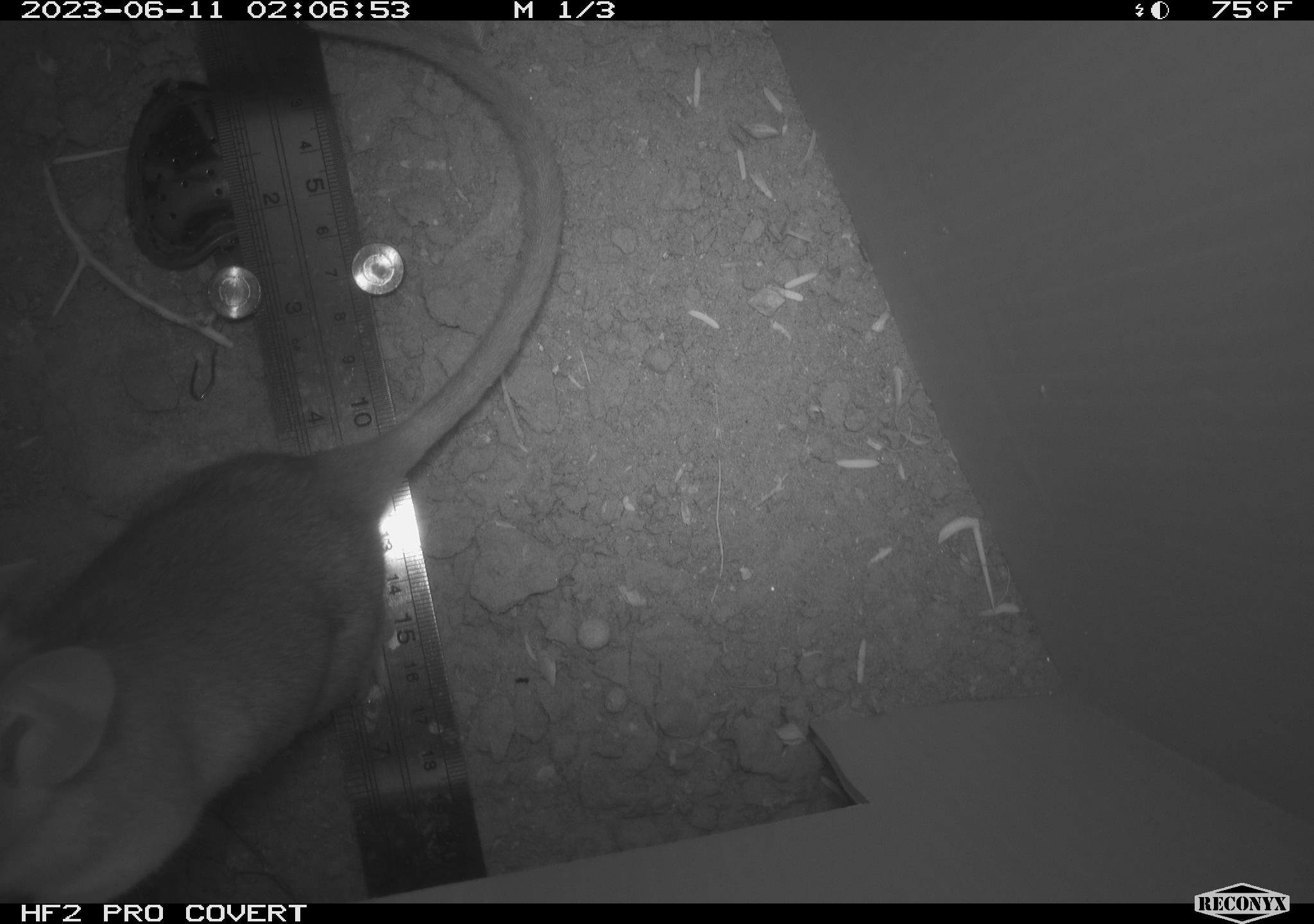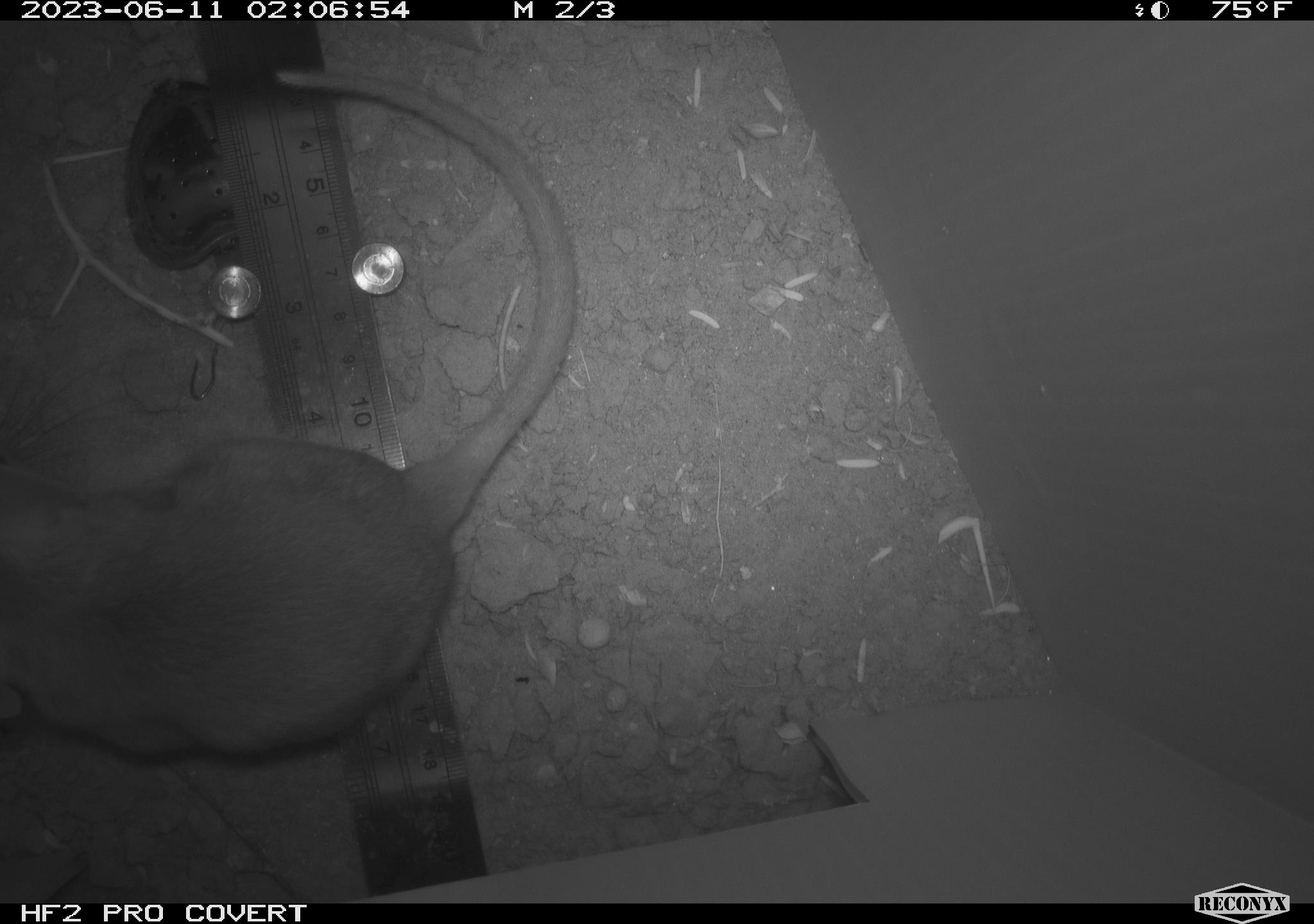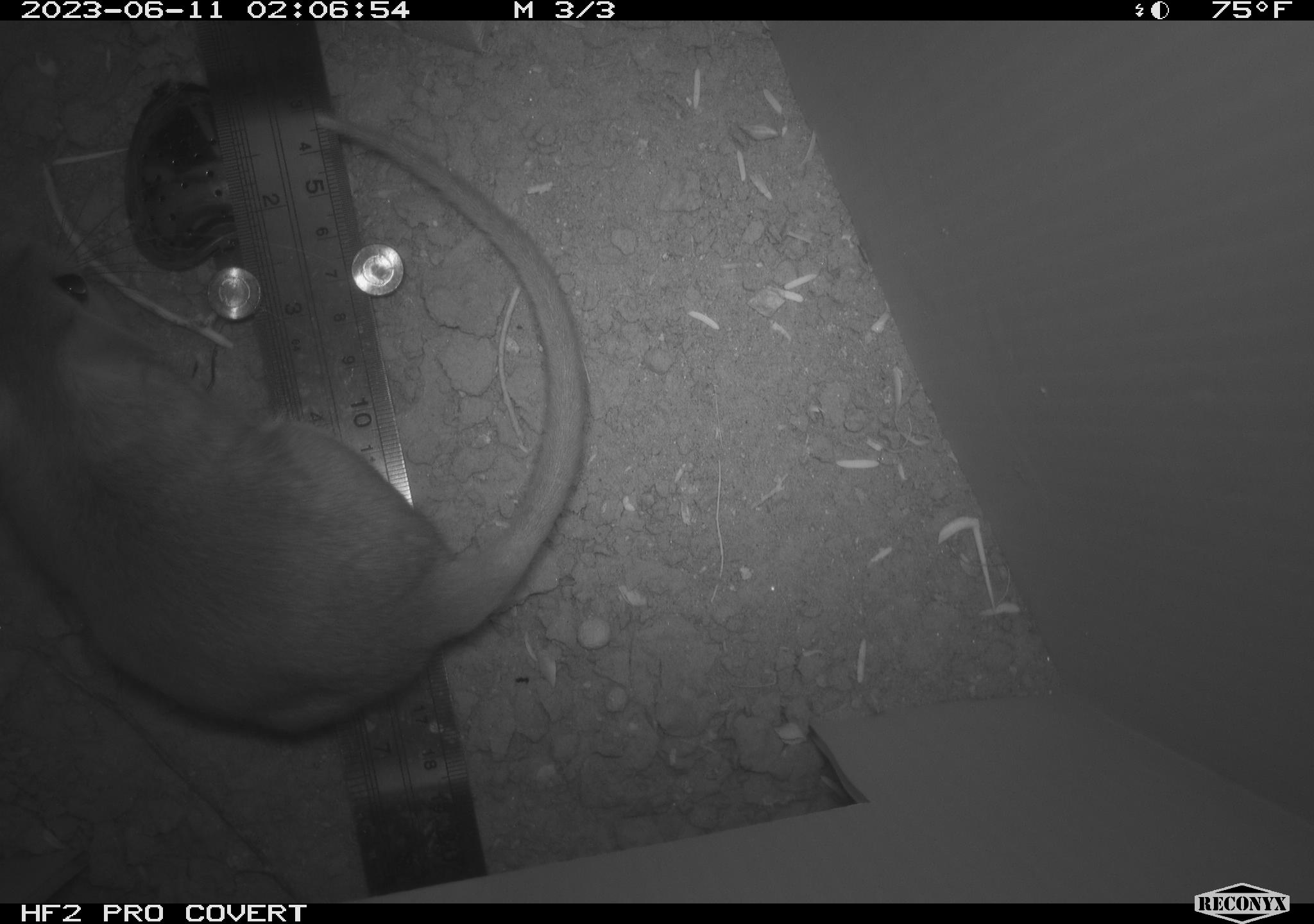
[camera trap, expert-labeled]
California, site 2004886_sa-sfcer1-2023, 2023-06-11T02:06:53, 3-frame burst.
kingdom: Animalia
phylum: Chordata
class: Mammalia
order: Rodentia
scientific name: Rodentia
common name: mouse species